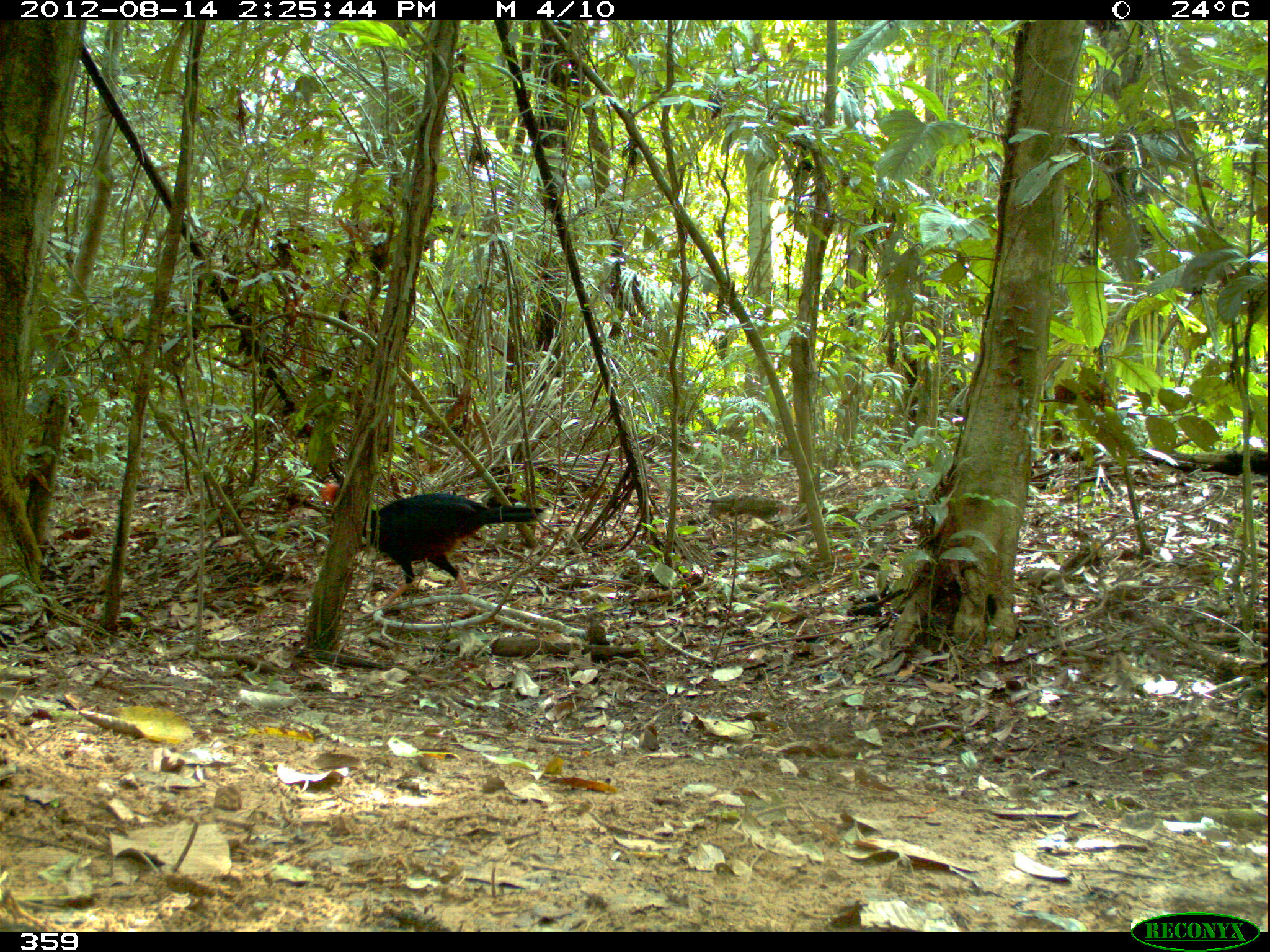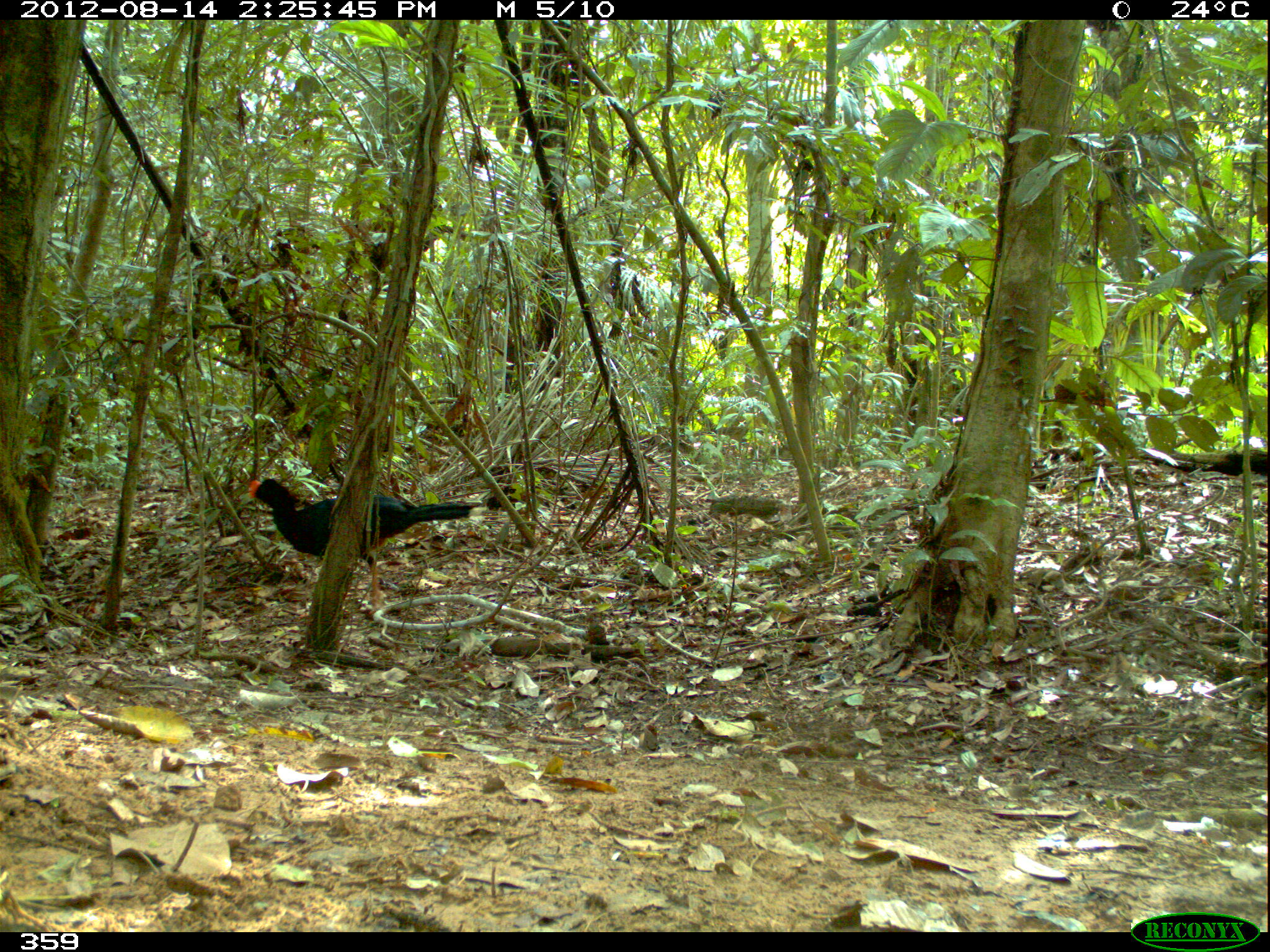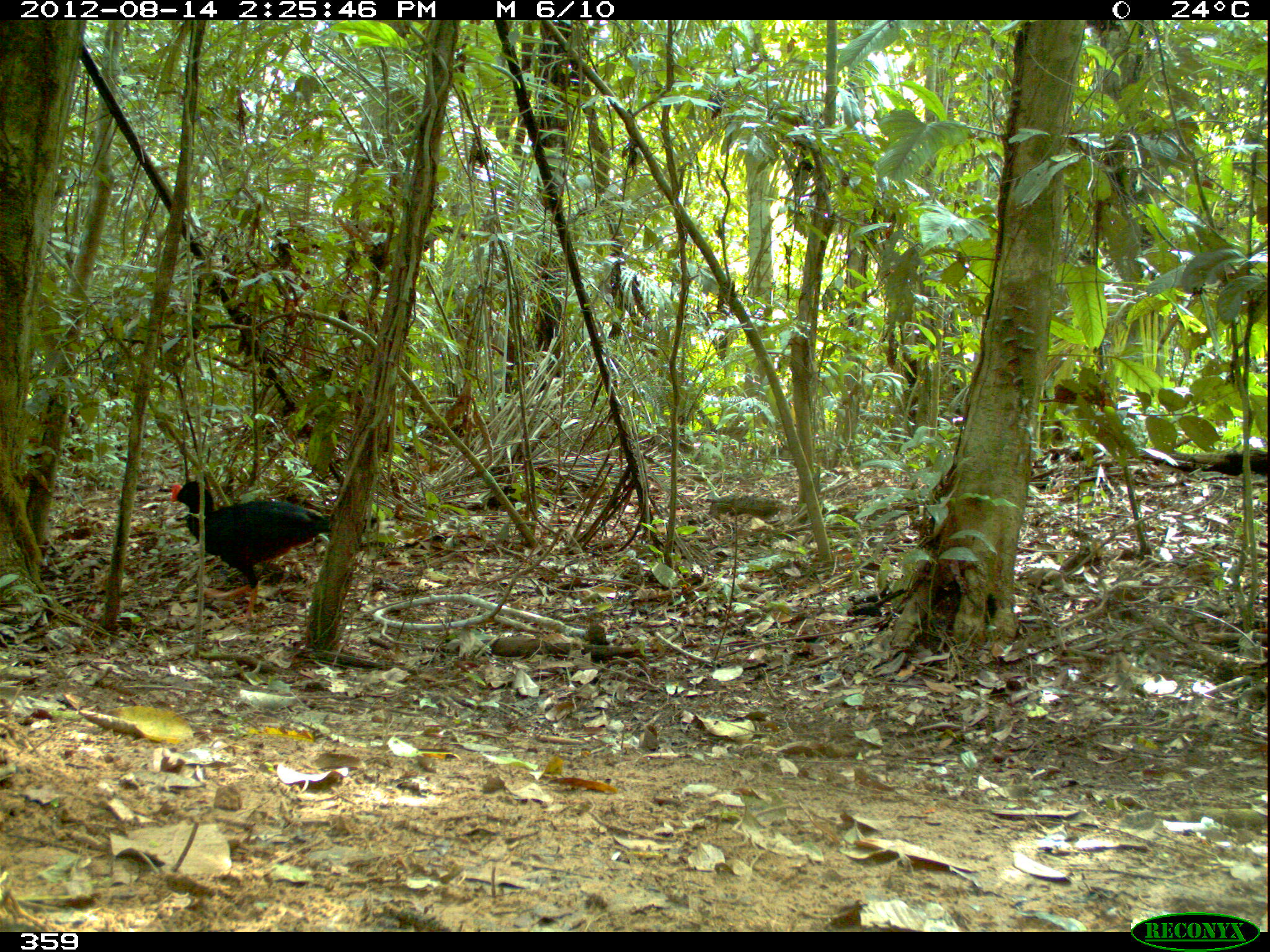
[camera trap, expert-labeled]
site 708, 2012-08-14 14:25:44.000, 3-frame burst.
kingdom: Animalia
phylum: Chordata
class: Aves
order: Galliformes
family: Cracidae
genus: Mitu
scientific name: Mitu tuberosum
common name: razor-billed curassow